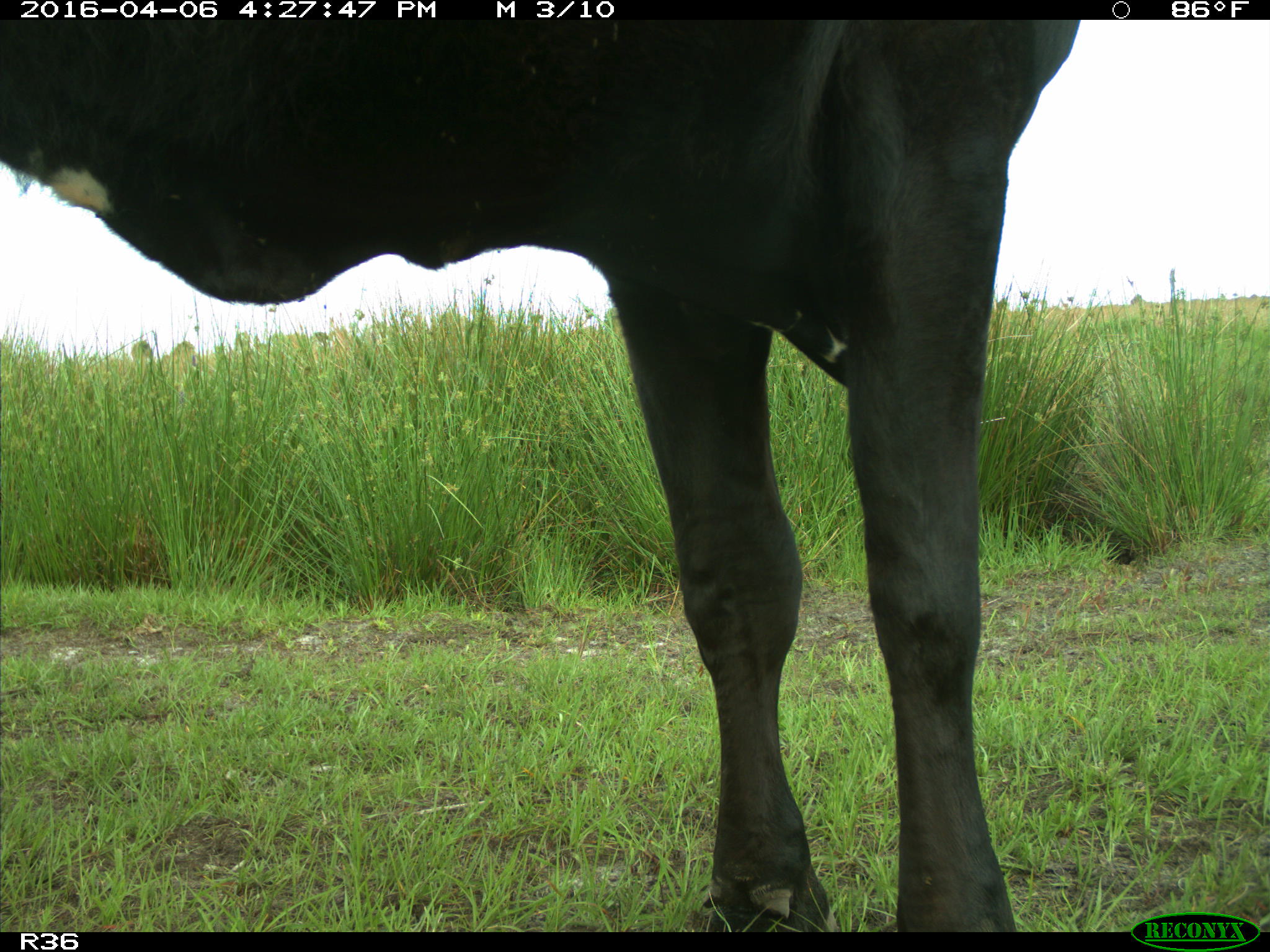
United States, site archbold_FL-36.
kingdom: Animalia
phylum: Chordata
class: Mammalia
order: Artiodactyla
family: Bovidae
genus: Bos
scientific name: Bos taurus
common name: domestic cow